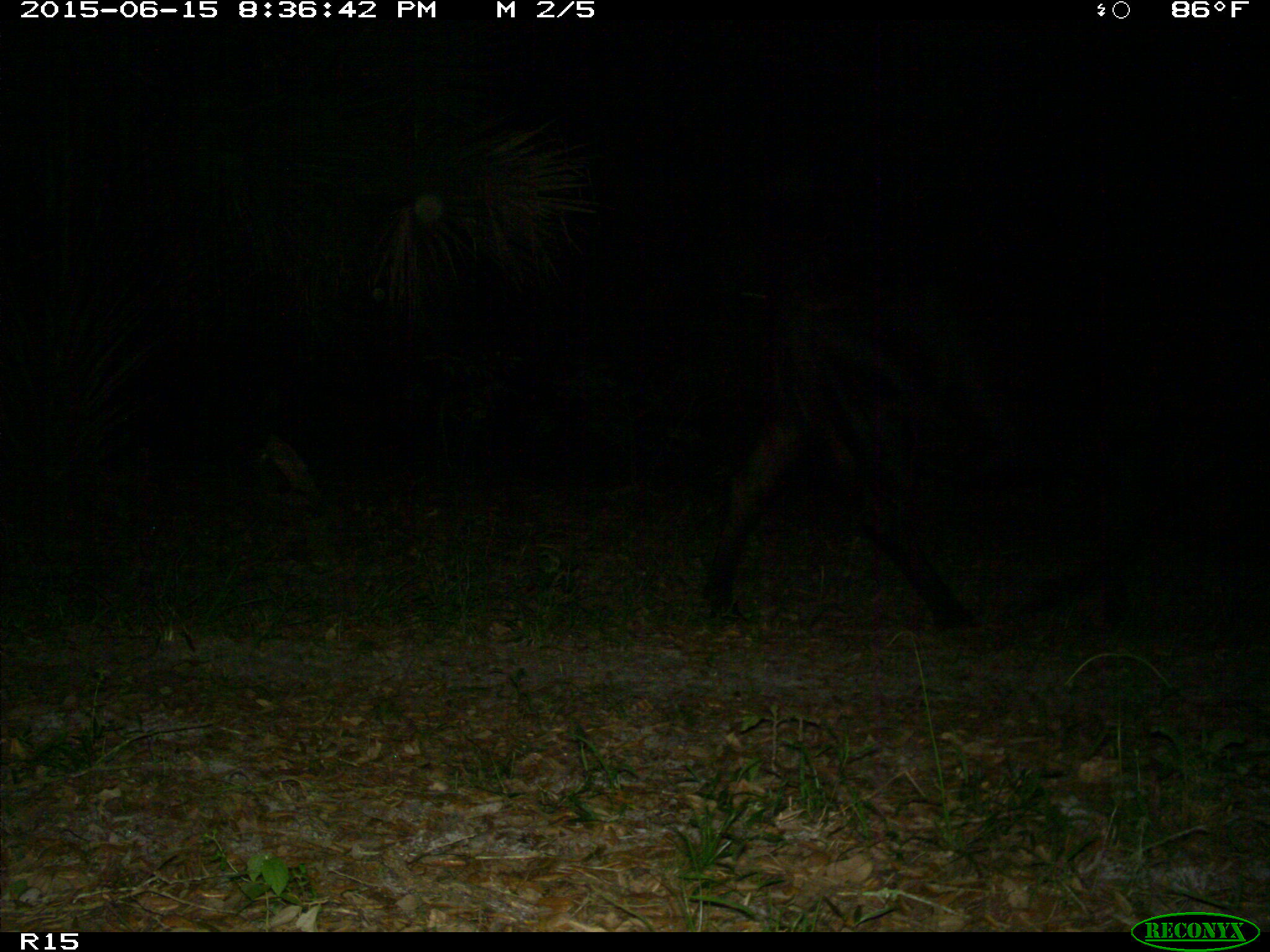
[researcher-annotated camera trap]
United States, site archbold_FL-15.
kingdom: Animalia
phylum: Chordata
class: Mammalia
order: Artiodactyla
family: Bovidae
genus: Bos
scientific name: Bos taurus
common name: domestic cow